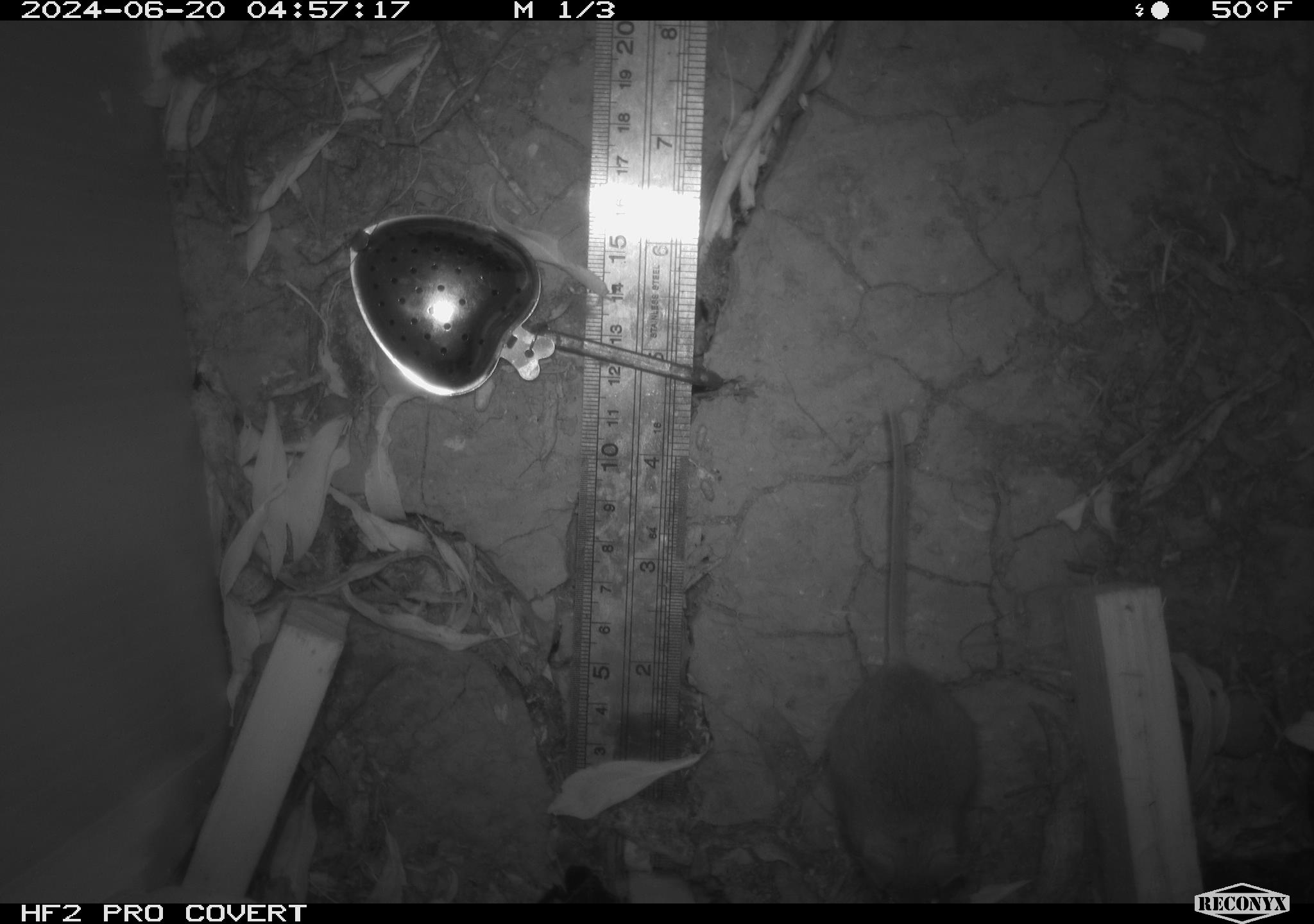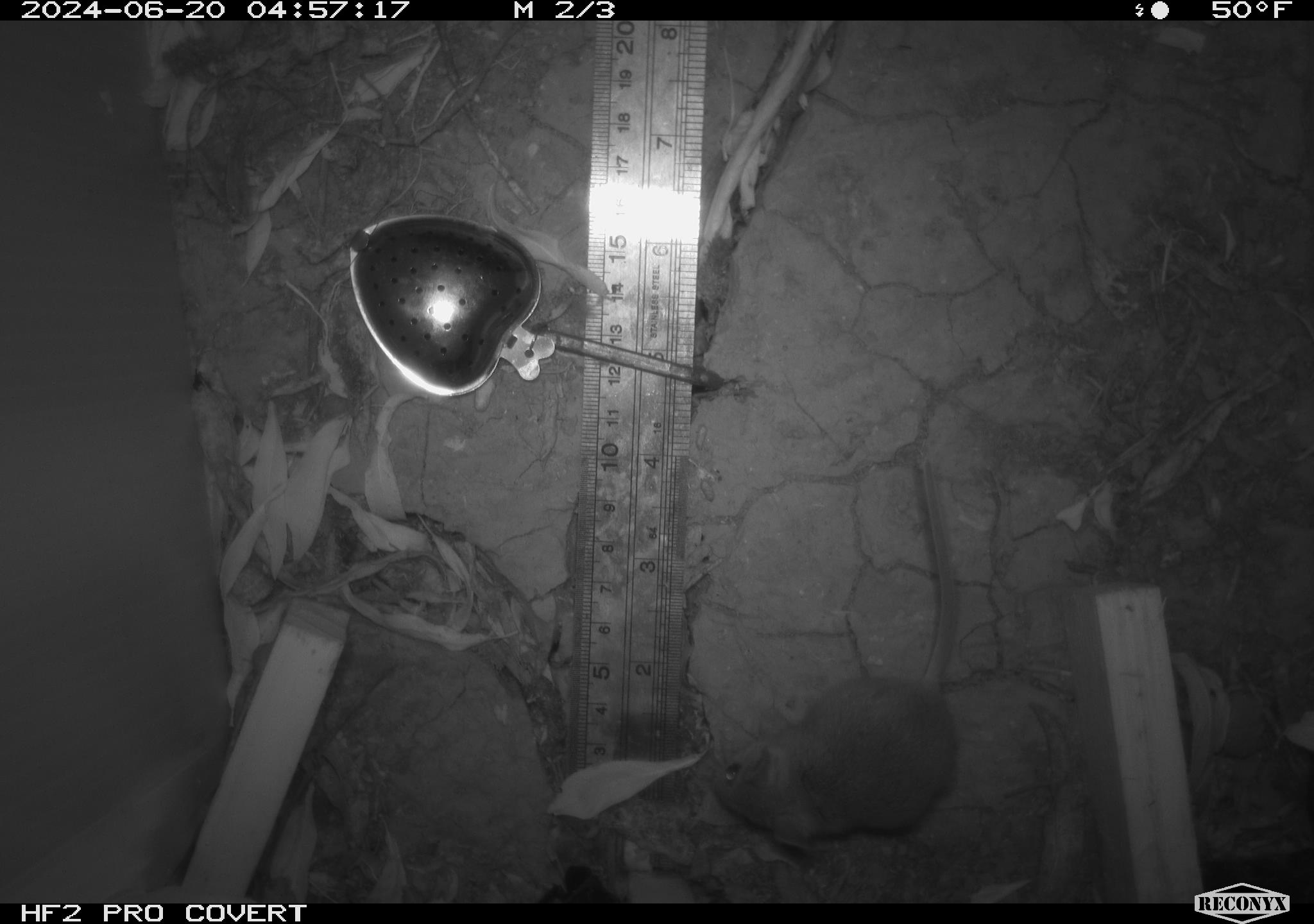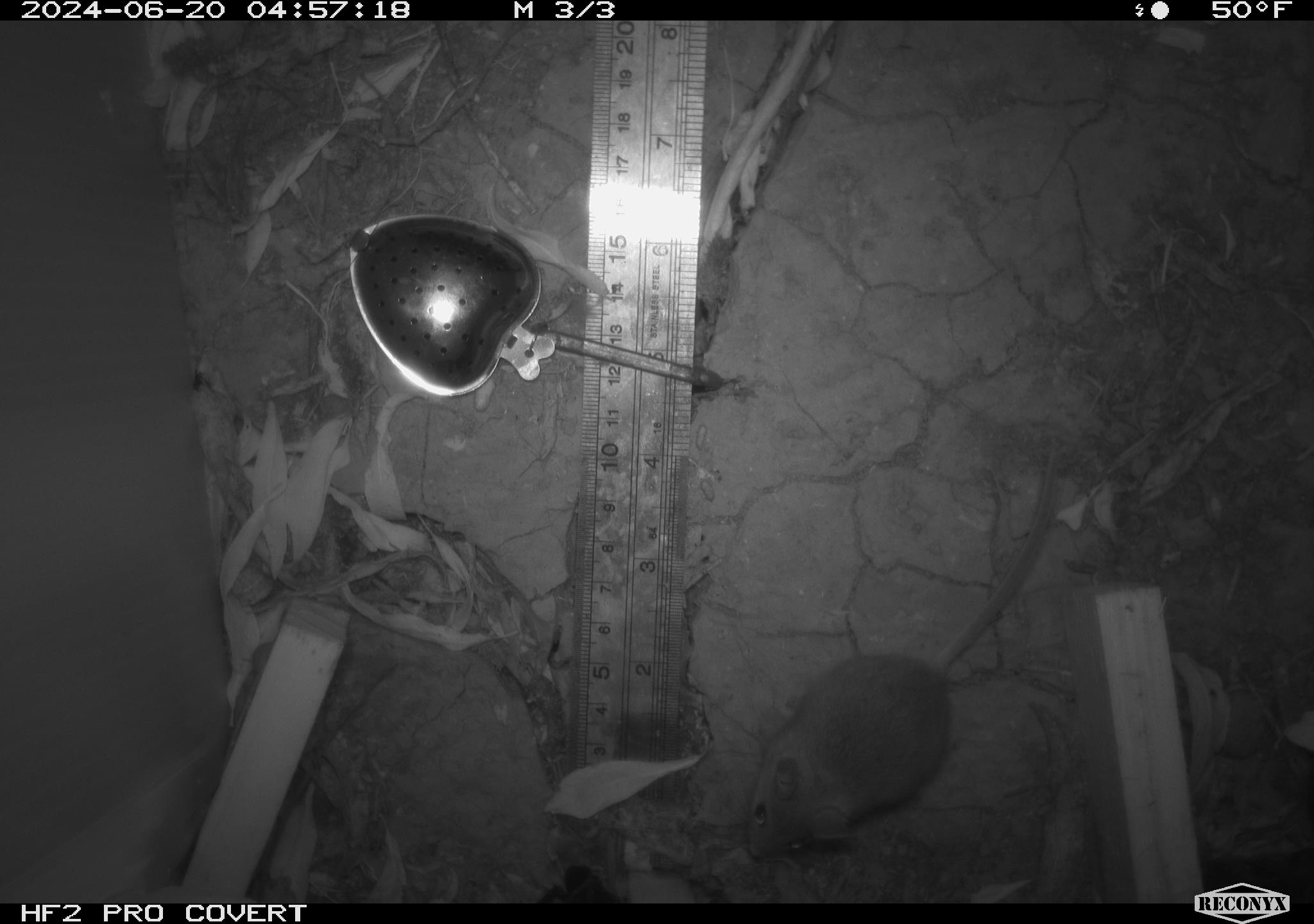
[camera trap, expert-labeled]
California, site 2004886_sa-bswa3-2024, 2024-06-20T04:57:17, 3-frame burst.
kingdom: Animalia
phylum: Chordata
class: Mammalia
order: Rodentia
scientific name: Rodentia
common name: mouse species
Mouse species (Rodentia).